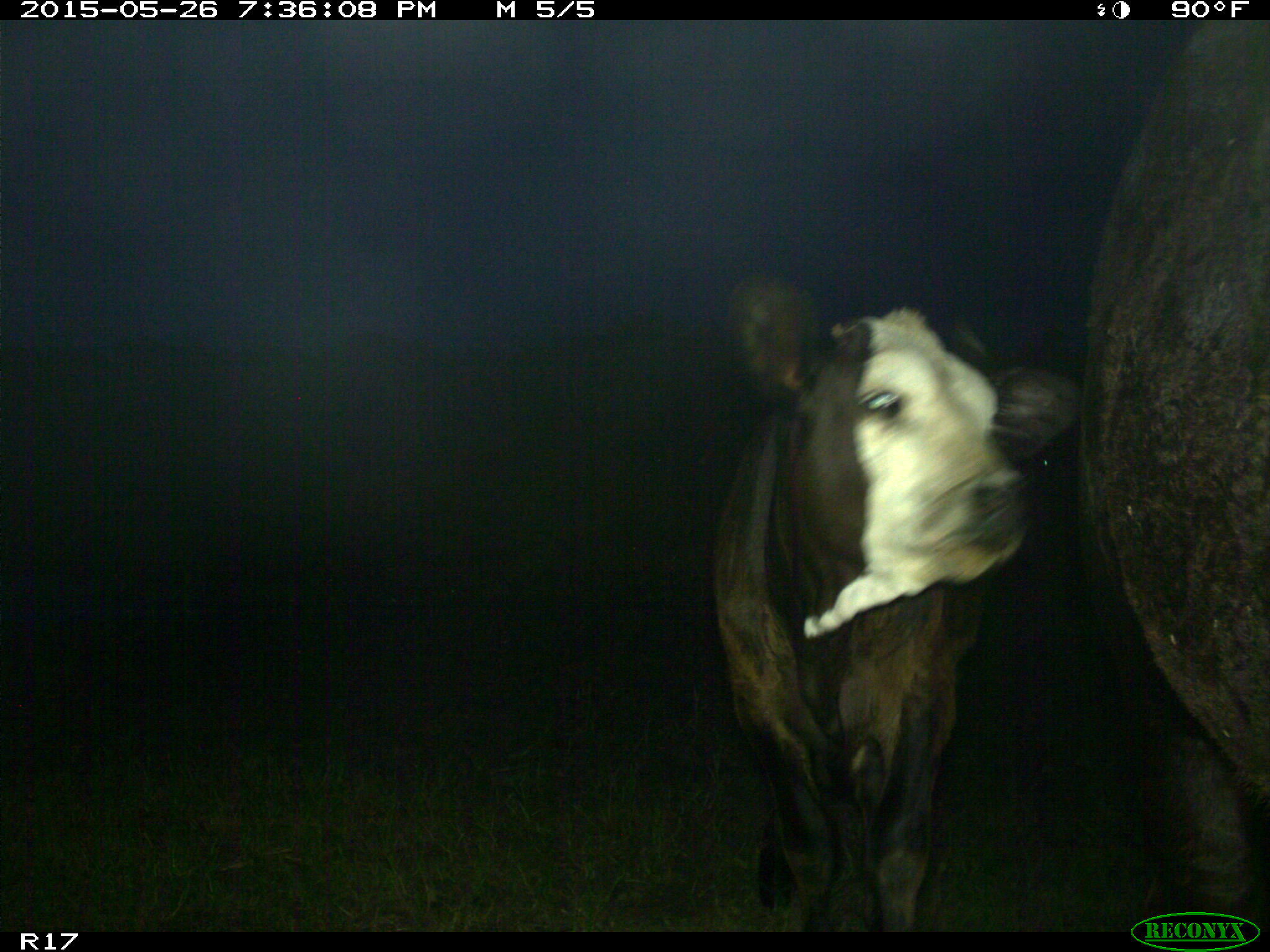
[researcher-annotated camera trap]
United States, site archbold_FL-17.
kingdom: Animalia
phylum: Chordata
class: Mammalia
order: Artiodactyla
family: Bovidae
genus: Bos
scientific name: Bos taurus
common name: domestic cow